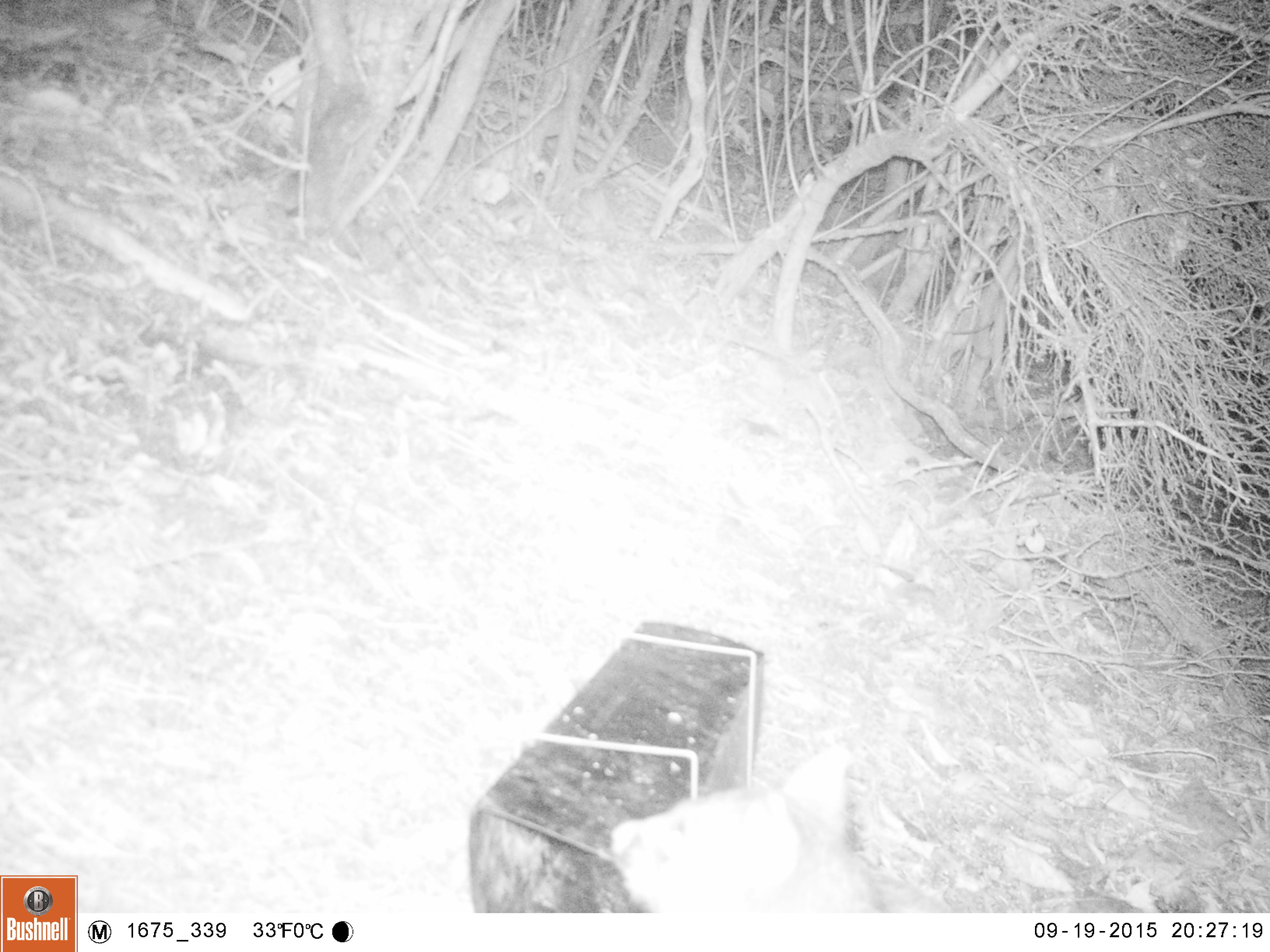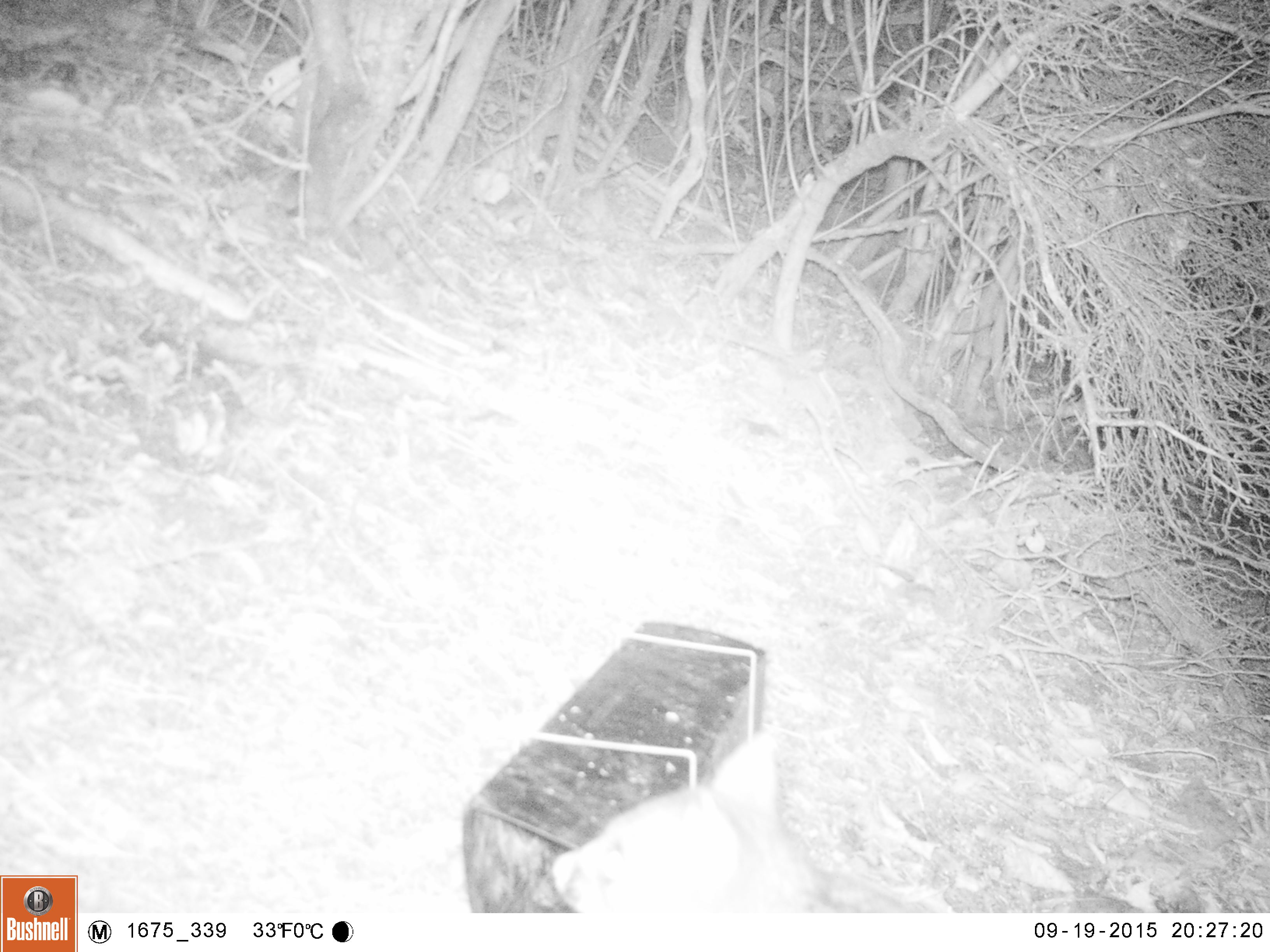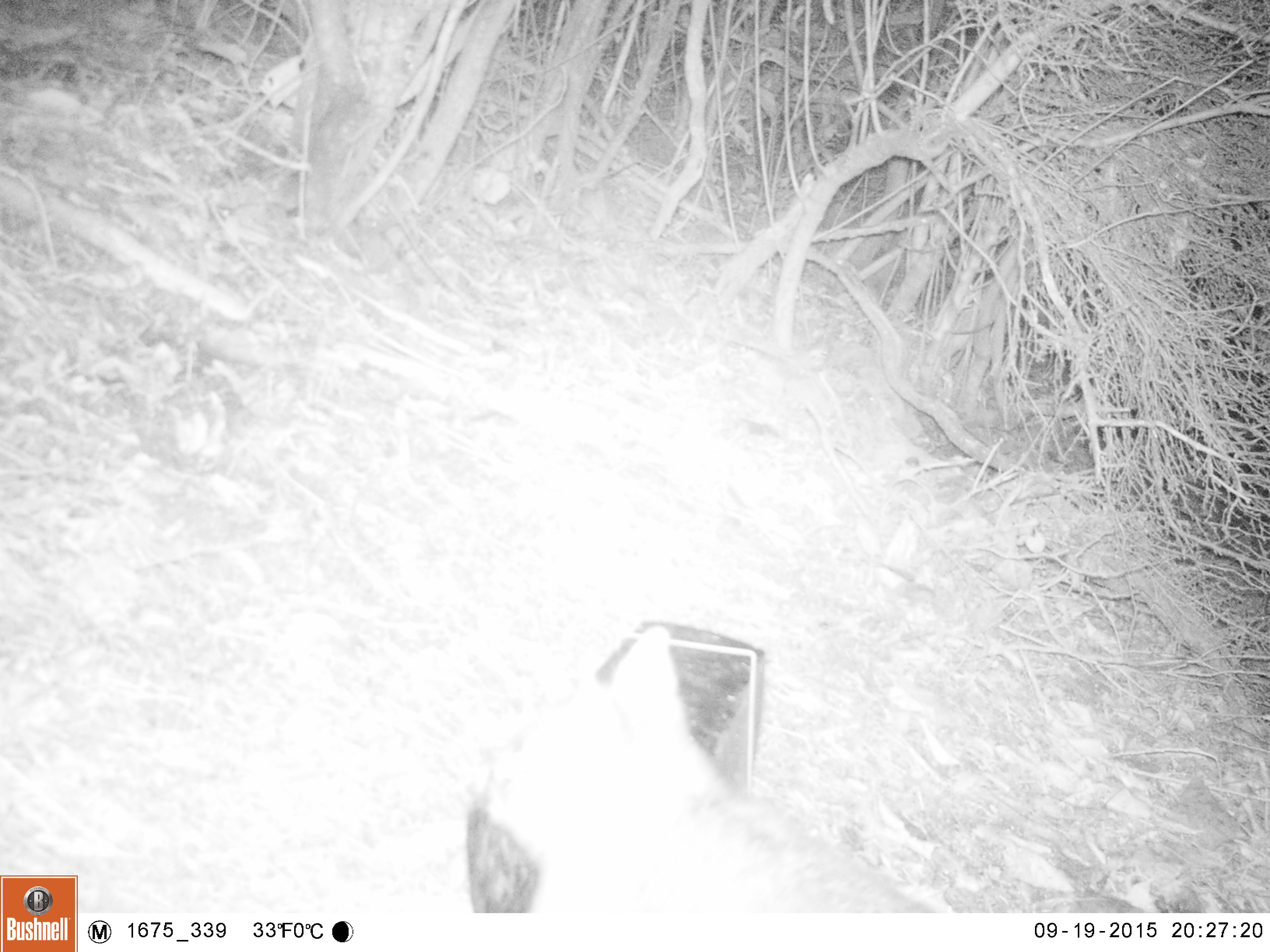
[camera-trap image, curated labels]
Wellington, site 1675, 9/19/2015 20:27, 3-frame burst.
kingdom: Animalia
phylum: Chordata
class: Mammalia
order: Didelphimorphia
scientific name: Didelphimorphia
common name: possum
Possum (Didelphimorphia).